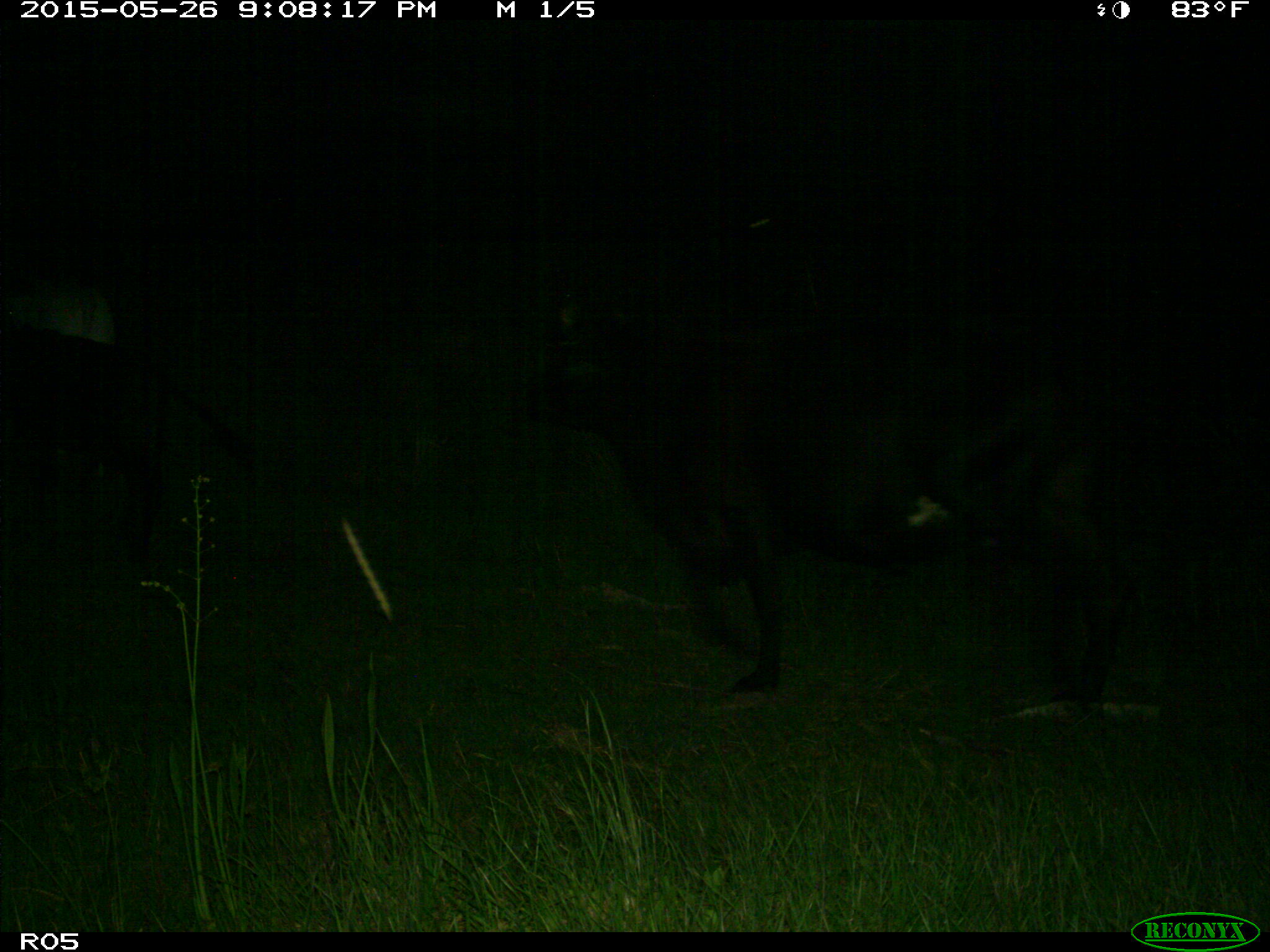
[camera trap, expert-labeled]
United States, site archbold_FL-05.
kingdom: Animalia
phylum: Chordata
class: Mammalia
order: Artiodactyla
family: Bovidae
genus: Bos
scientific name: Bos taurus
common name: domestic cow